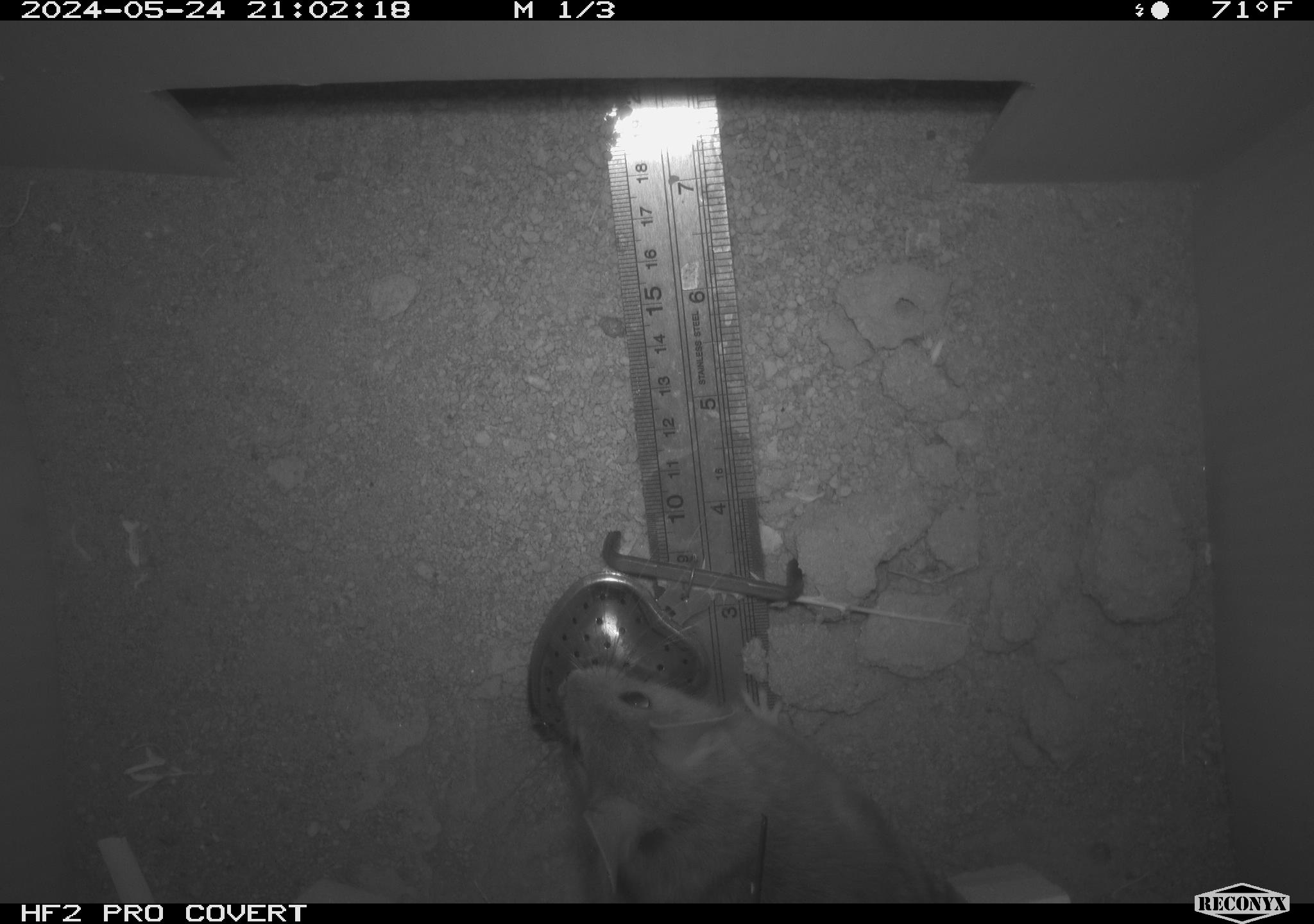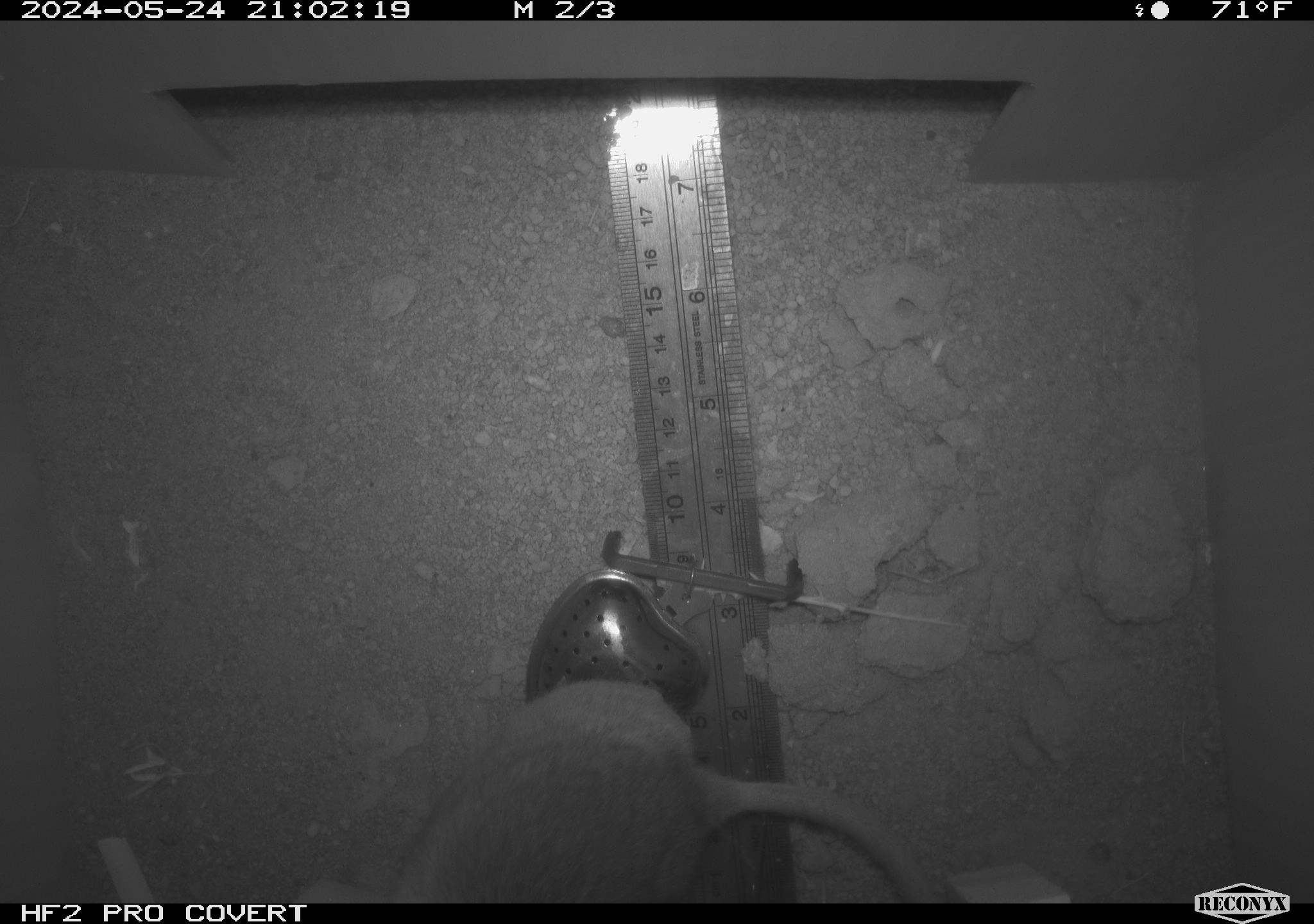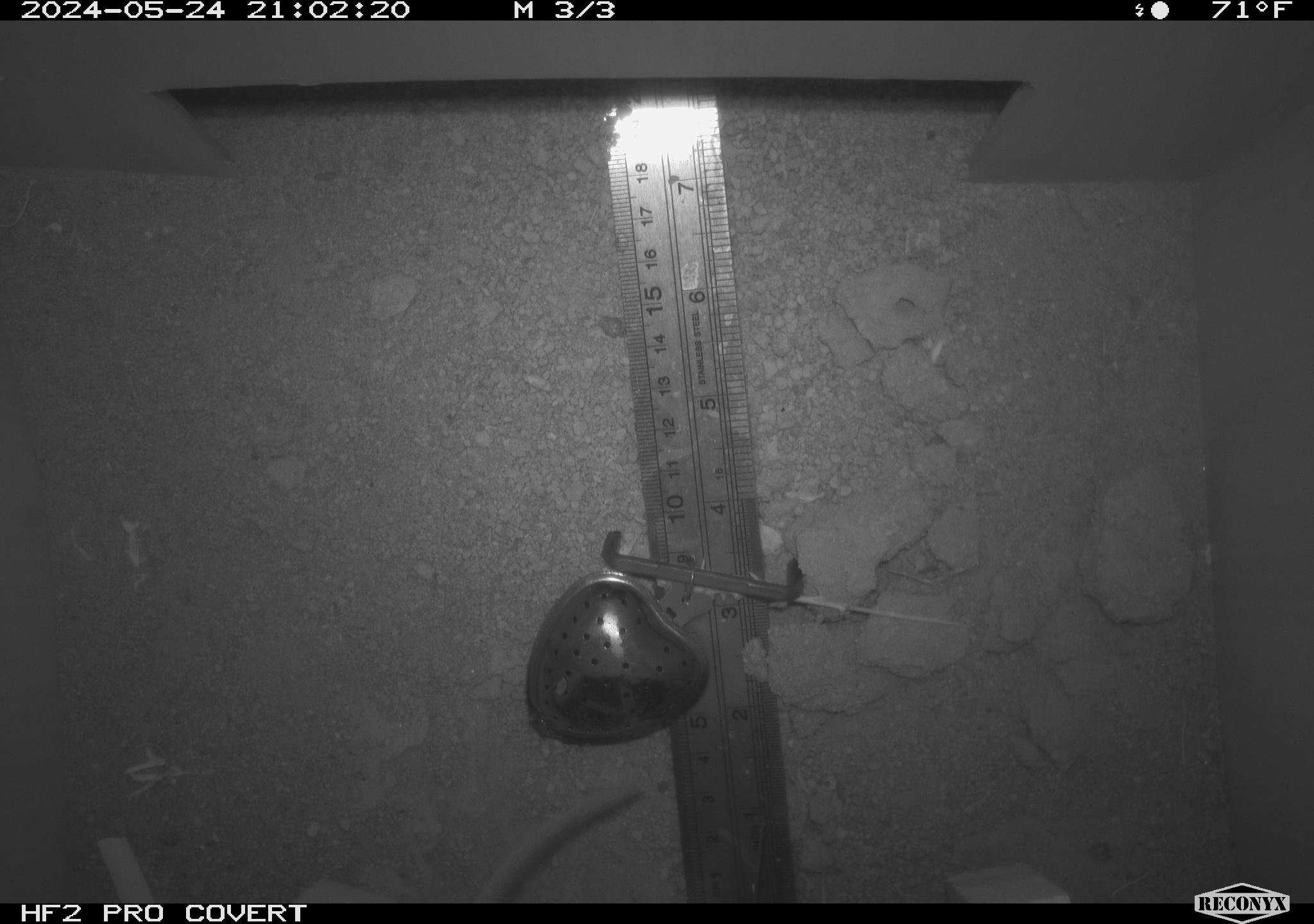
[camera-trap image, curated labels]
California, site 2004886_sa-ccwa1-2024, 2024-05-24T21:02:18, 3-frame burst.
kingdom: Animalia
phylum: Chordata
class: Mammalia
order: Rodentia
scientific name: Rodentia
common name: woodrat or rat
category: woodrat or rat species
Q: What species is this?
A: Woodrat or rat species (woodrat or rat) (Rodentia).